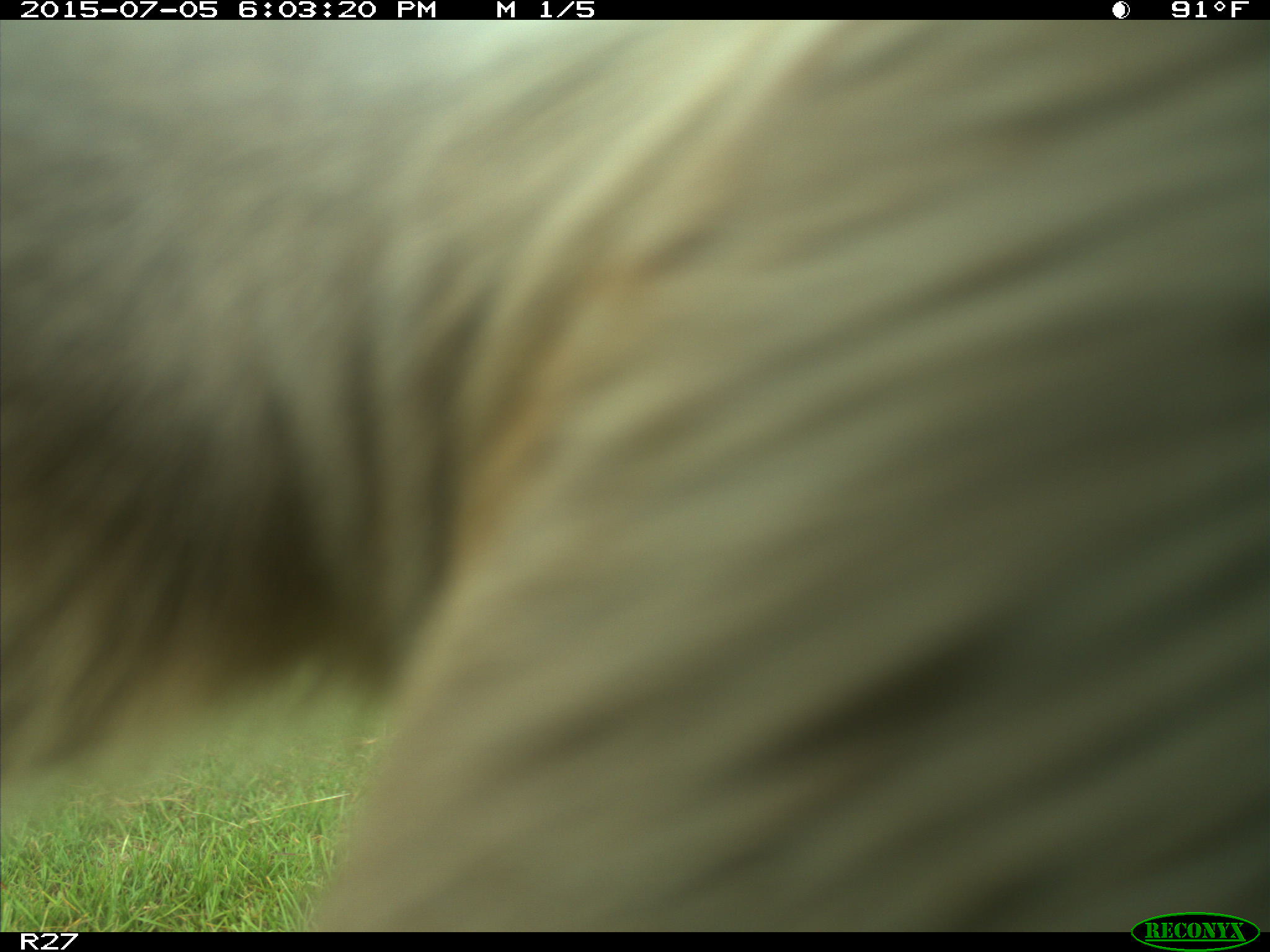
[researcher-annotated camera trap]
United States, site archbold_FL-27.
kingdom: Animalia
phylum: Chordata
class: Mammalia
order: Artiodactyla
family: Bovidae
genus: Bos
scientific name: Bos taurus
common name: domestic cow